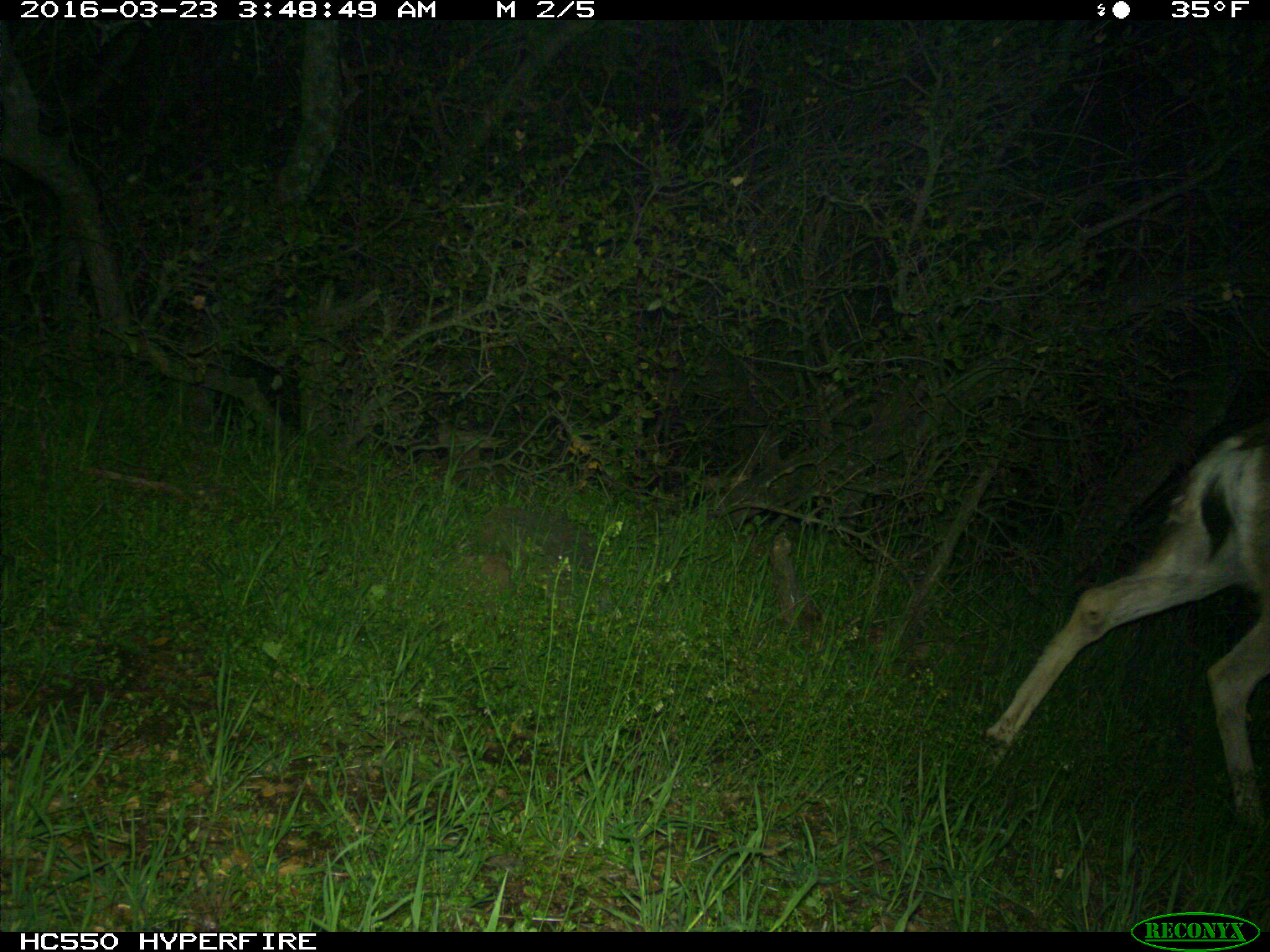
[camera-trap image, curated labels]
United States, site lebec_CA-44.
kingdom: Animalia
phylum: Chordata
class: Mammalia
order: Artiodactyla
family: Cervidae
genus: Odocoileus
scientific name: Odocoileus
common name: deer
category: unidentified deer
Unidentified deer (deer) (Odocoileus).